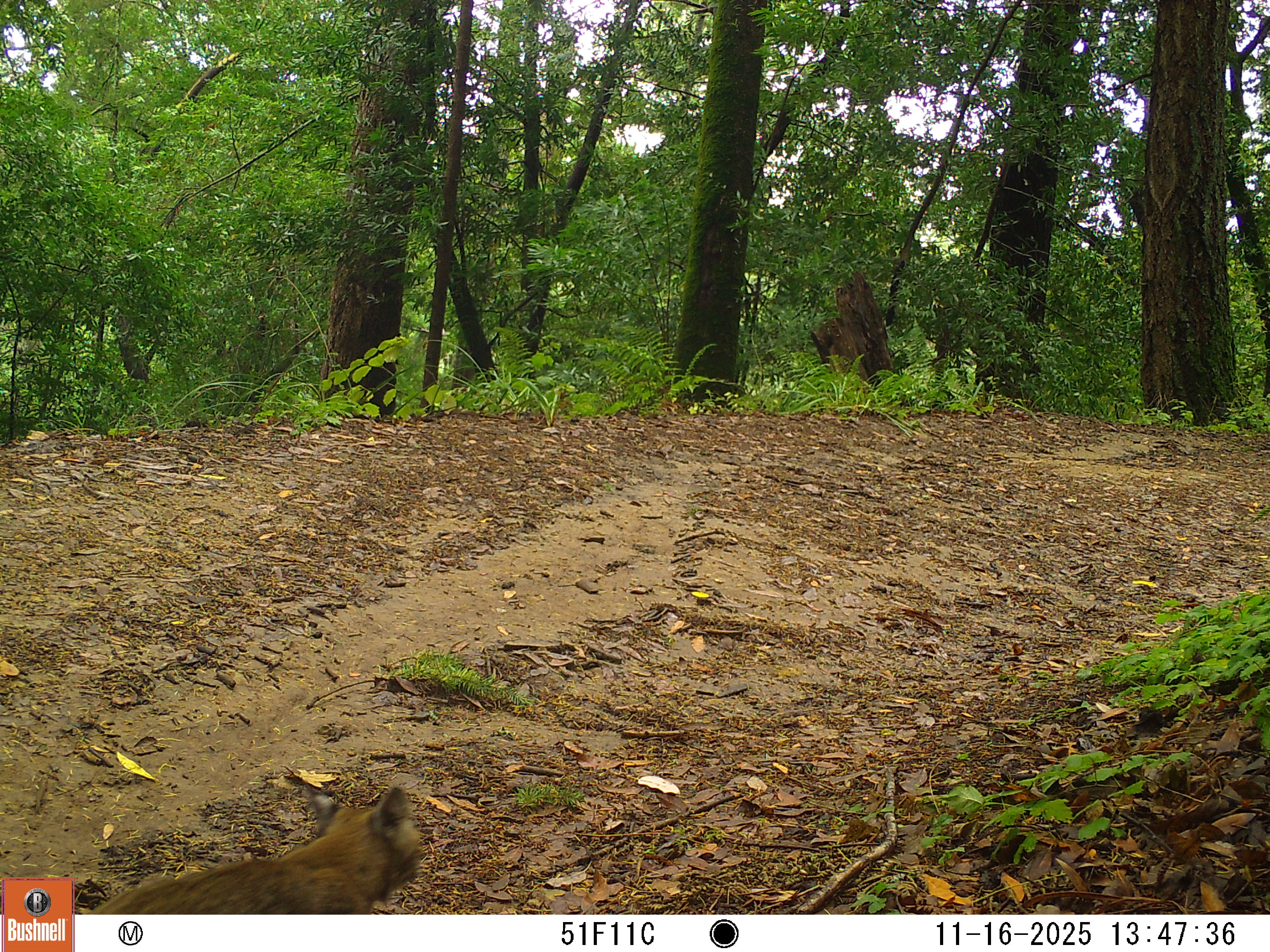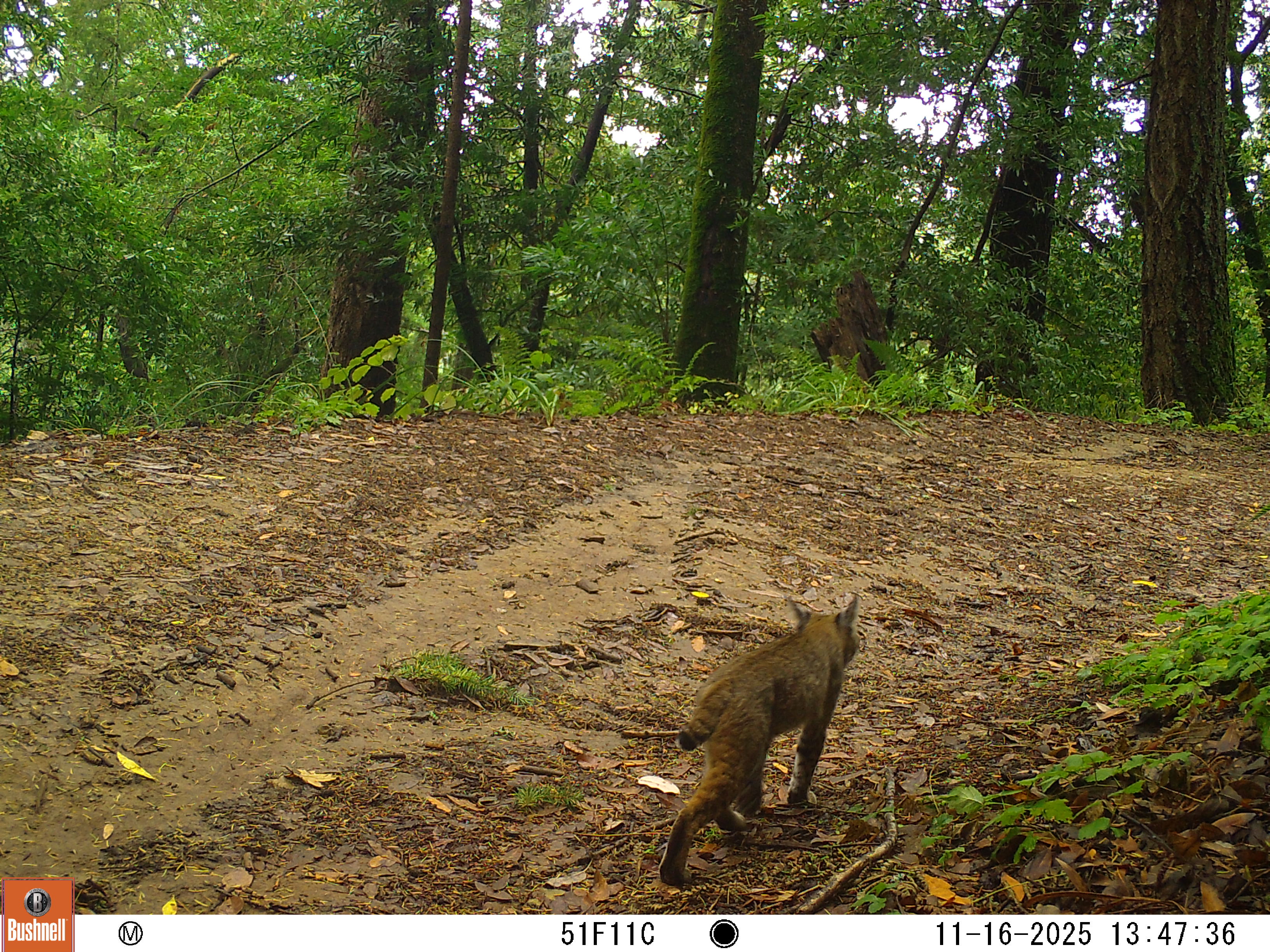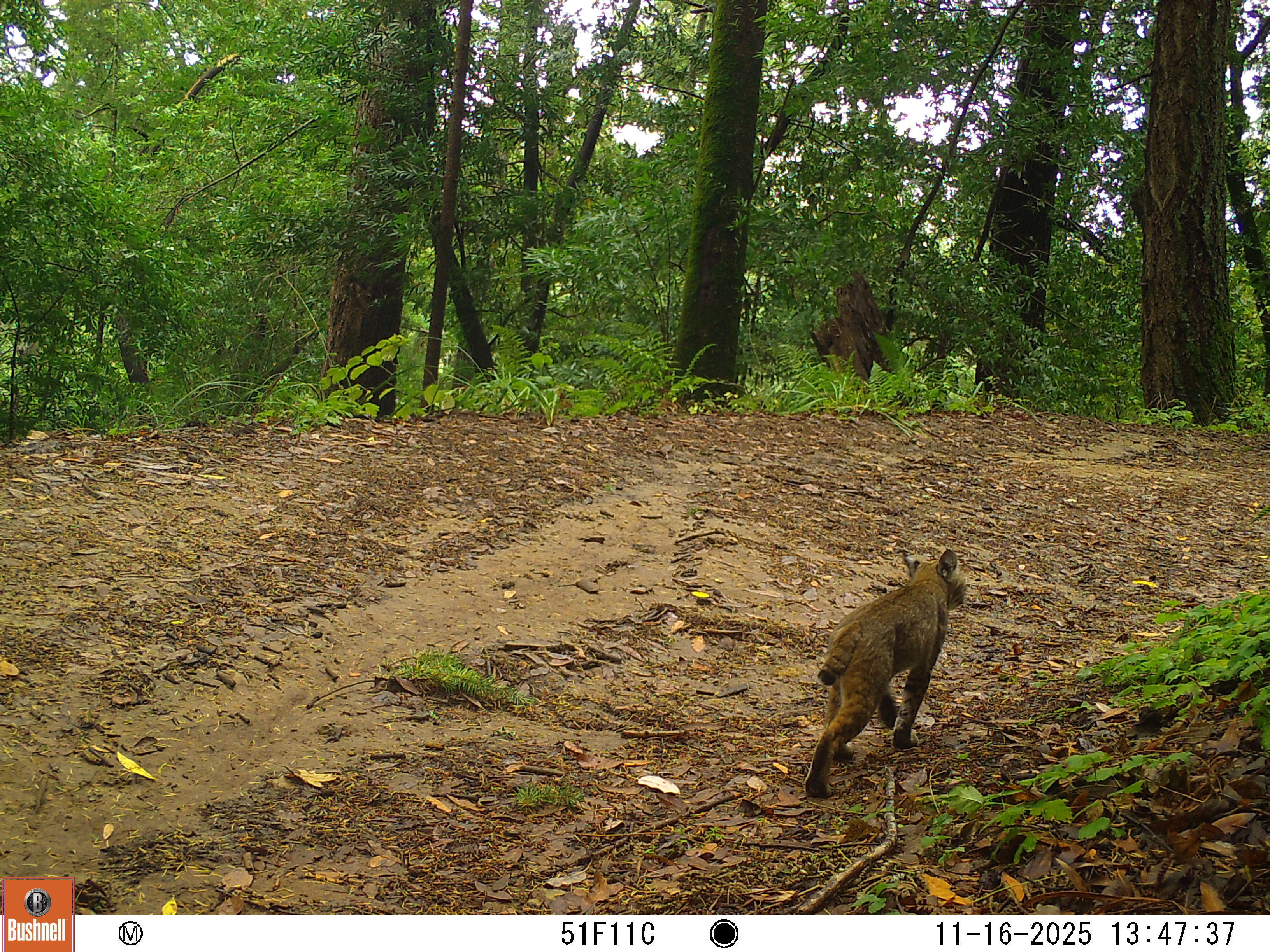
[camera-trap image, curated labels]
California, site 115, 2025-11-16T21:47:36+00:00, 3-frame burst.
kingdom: Animalia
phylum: Chordata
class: Mammalia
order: Carnivora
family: Felidae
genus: Lynx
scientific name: Lynx rufus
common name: bobcat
Bobcat (Lynx rufus).